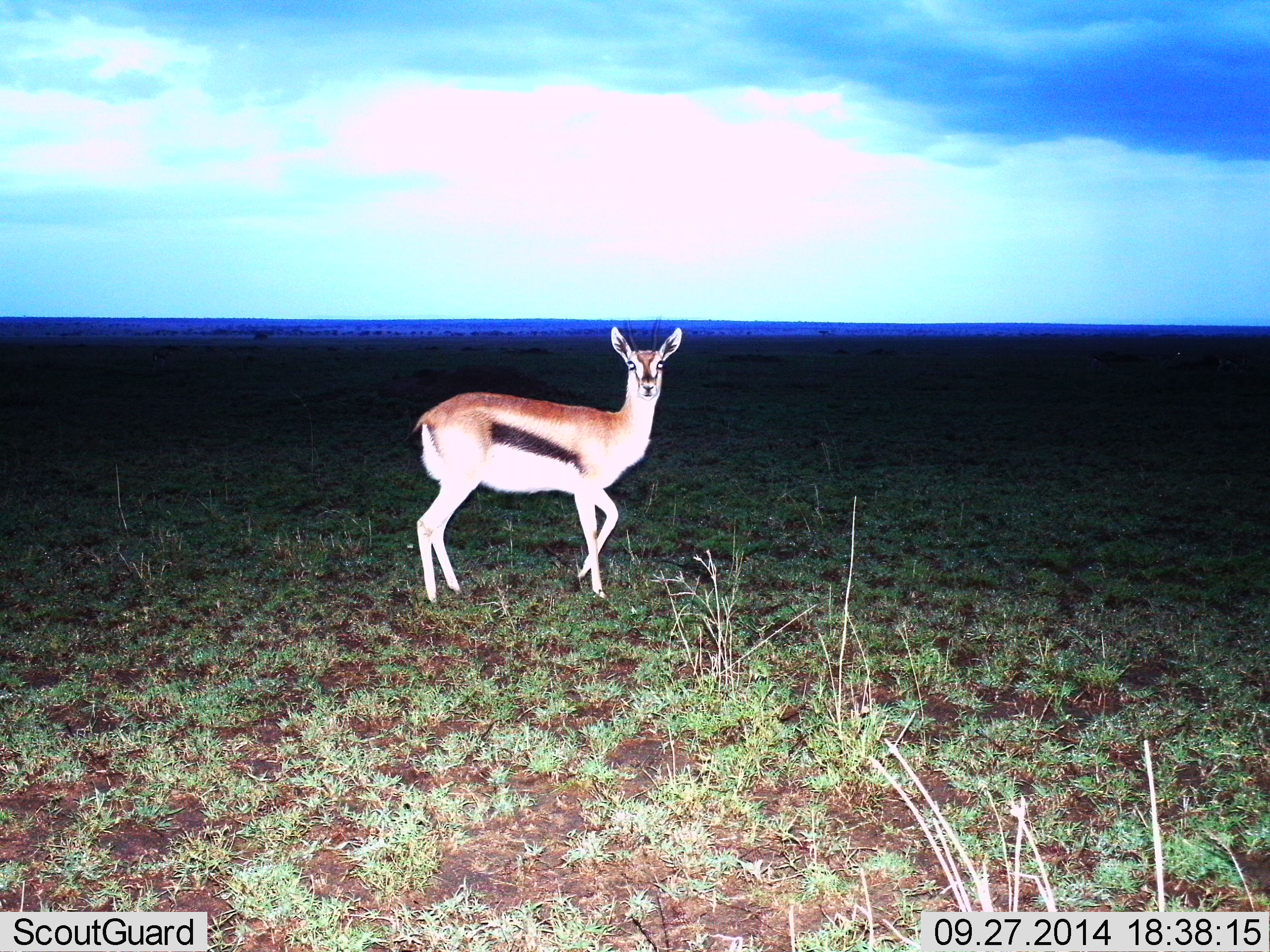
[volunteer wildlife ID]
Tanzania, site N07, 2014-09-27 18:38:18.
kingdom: Animalia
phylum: Chordata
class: Mammalia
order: Artiodactyla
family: Bovidae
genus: Eudorcas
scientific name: Eudorcas thomsonii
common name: thomson's gazelle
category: gazellethomsons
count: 1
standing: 100%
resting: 0%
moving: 0%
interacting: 10%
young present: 0%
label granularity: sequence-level